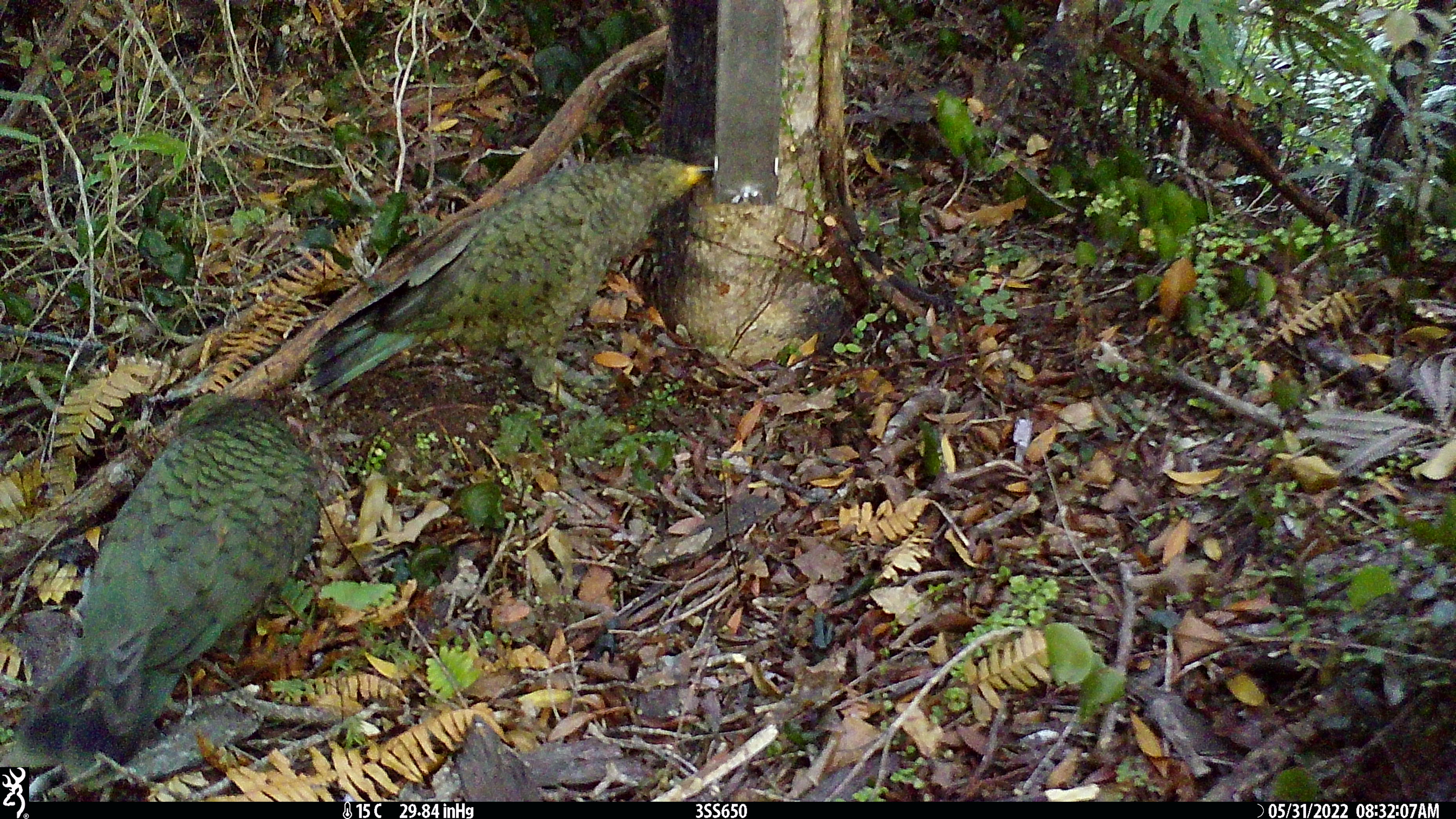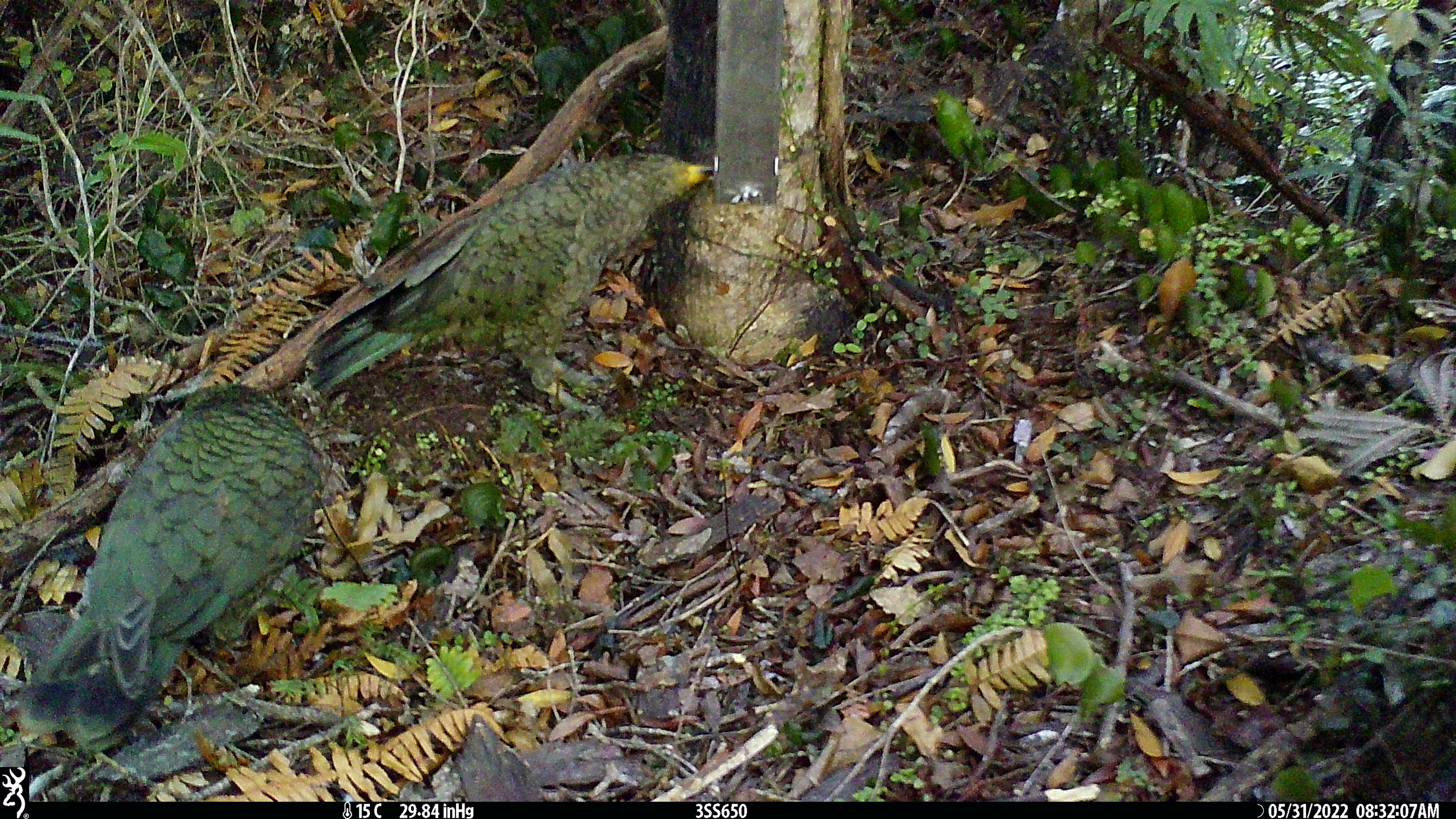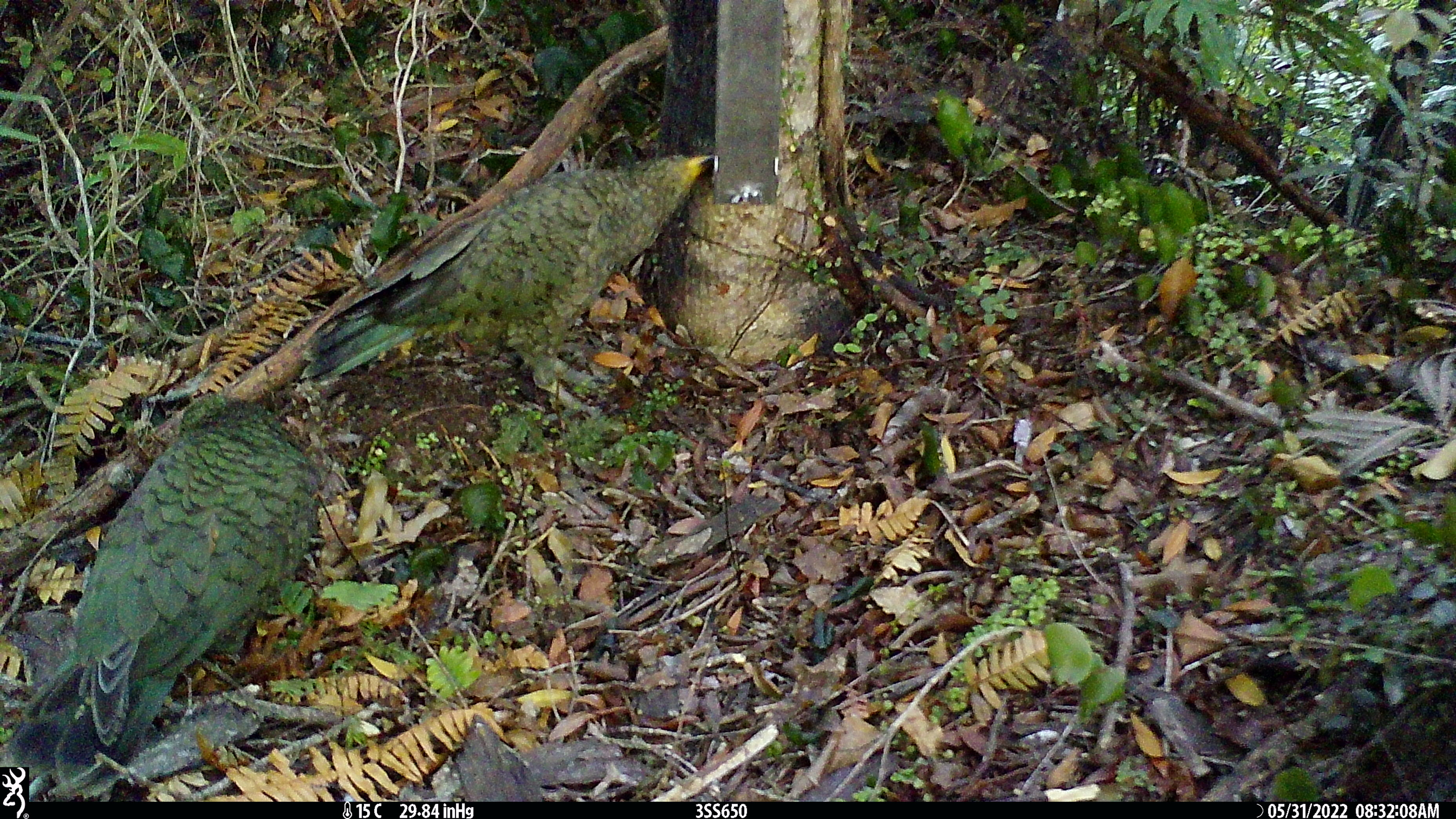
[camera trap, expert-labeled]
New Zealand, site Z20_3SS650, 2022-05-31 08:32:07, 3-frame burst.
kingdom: Animalia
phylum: Chordata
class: Aves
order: Psittaciformes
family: Strigopidae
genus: Nestor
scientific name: Nestor notabilis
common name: kea